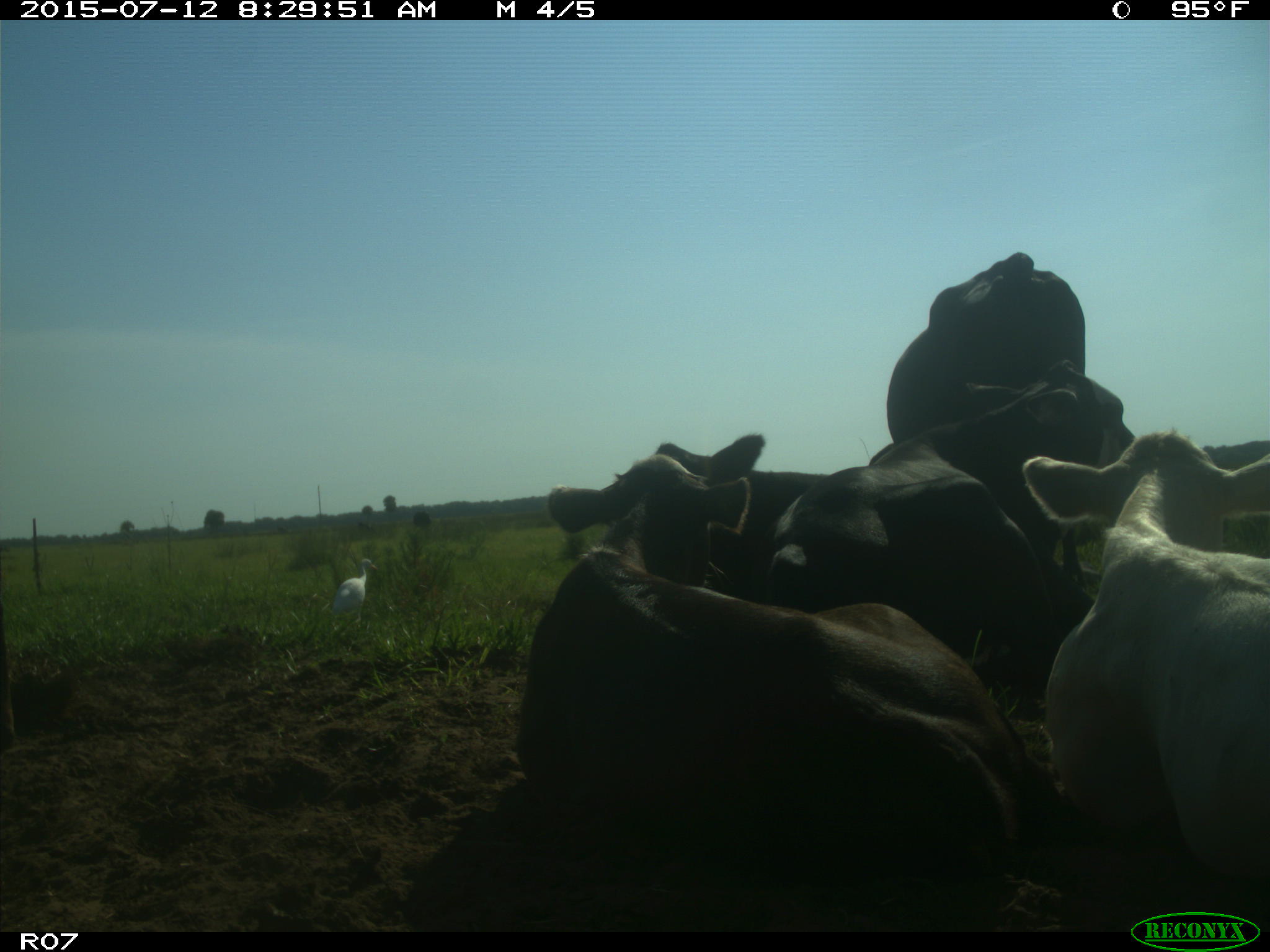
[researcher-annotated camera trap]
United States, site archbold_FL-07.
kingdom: Animalia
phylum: Chordata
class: Mammalia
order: Artiodactyla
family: Bovidae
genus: Bos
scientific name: Bos taurus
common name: domestic cow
Bos taurus (domestic cow).